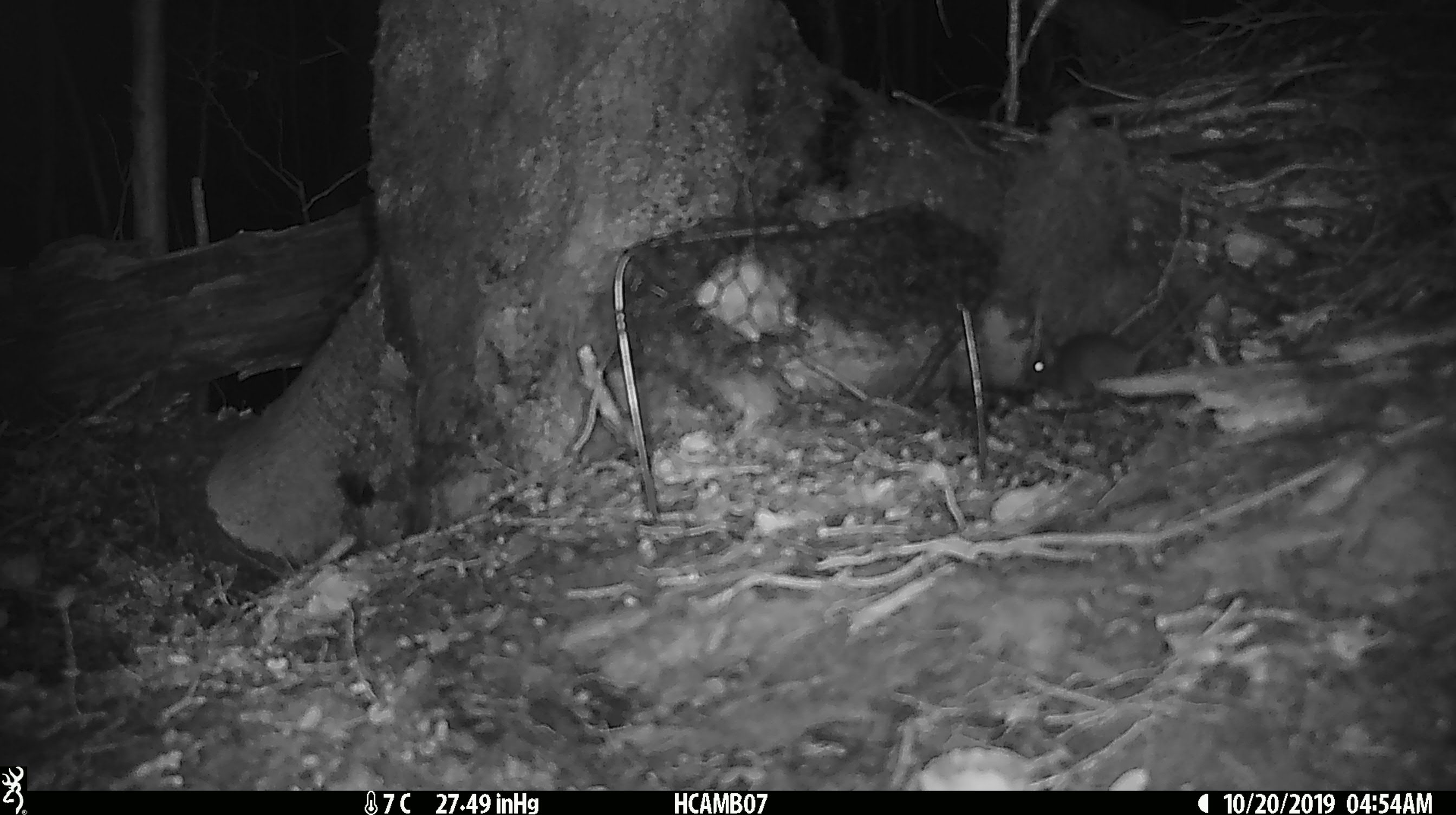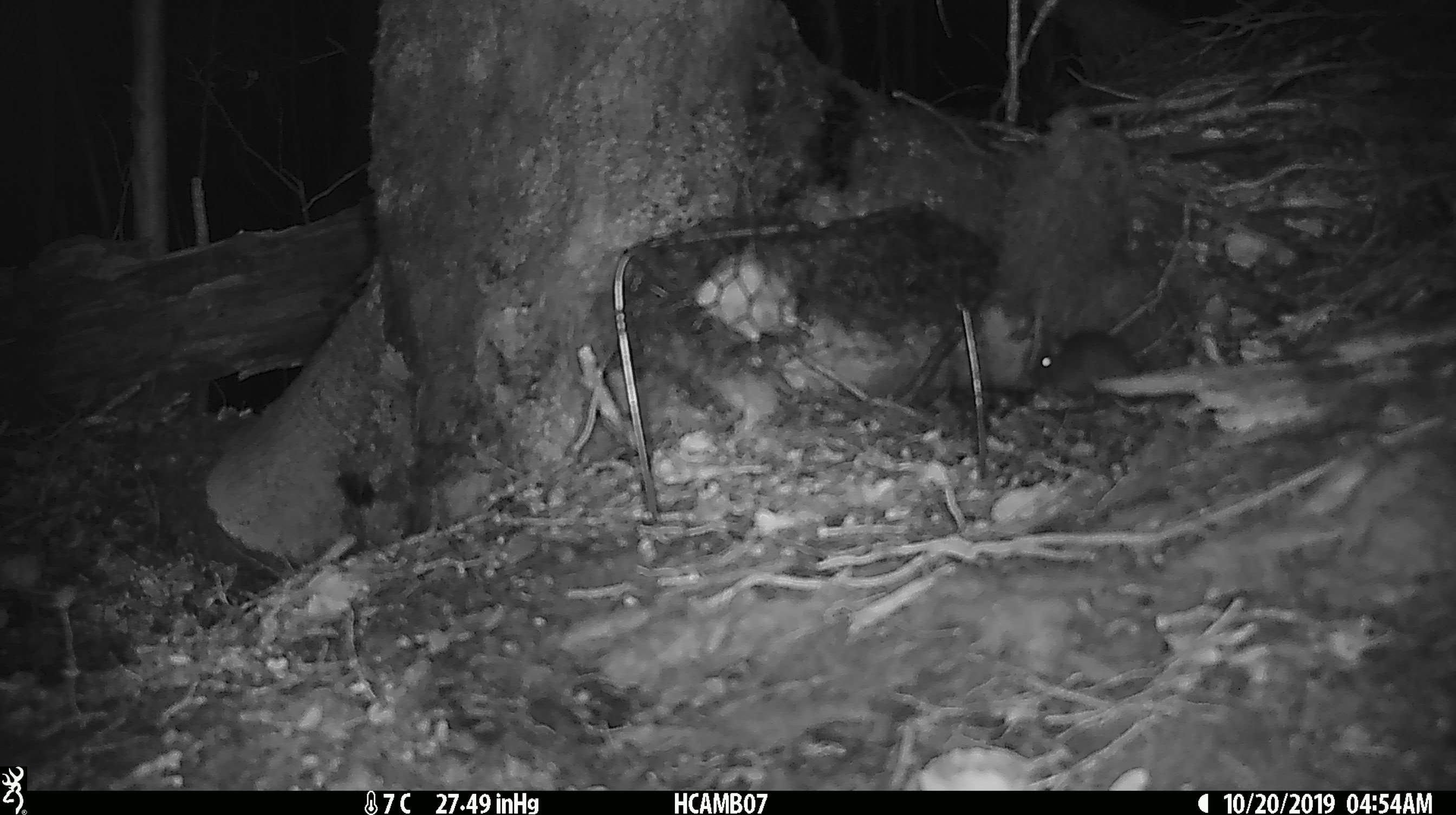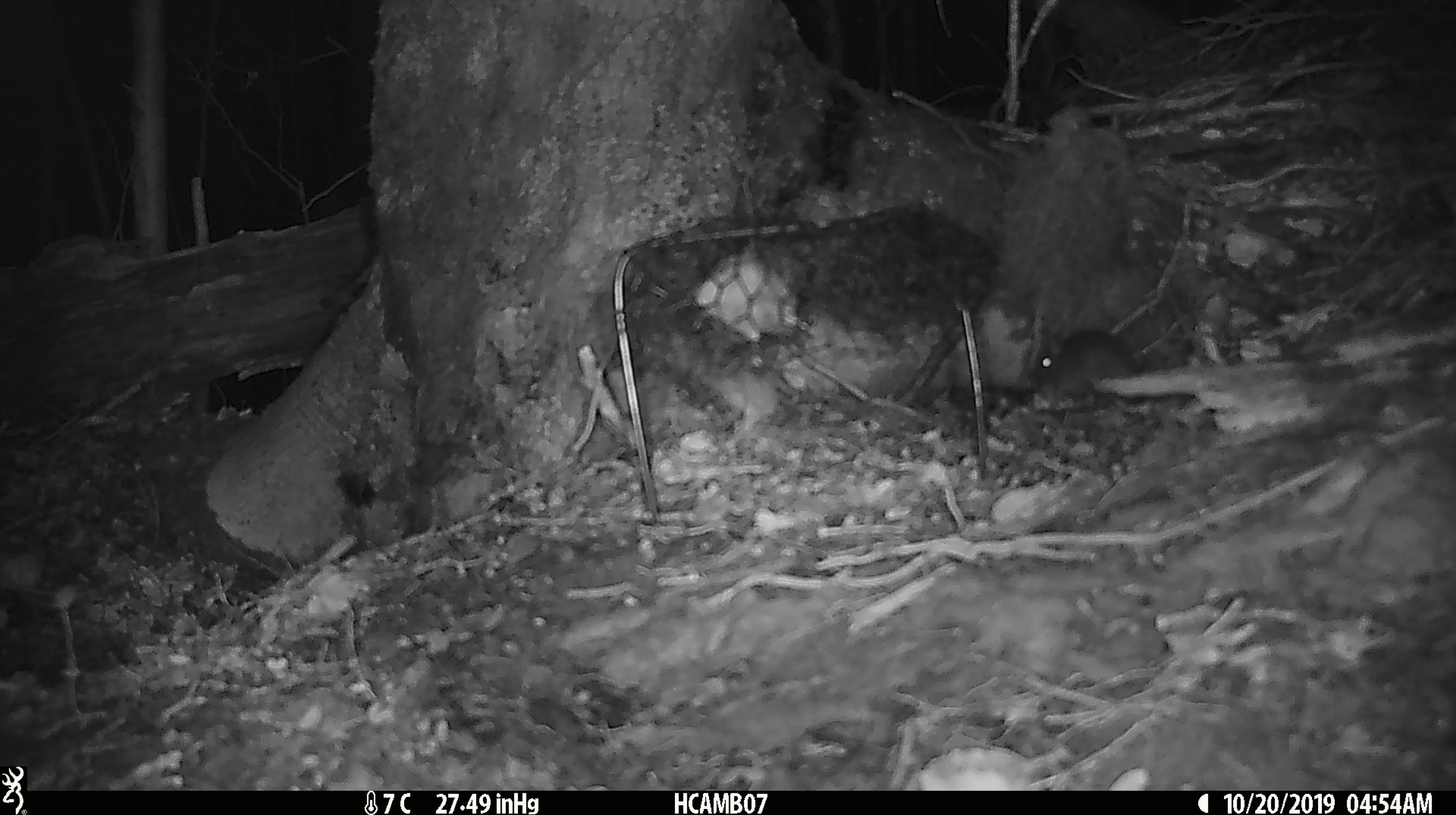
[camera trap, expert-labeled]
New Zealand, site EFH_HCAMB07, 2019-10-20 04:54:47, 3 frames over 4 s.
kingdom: Animalia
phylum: Chordata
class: Mammalia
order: Rodentia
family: Muridae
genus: Mus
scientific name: Mus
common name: mouse